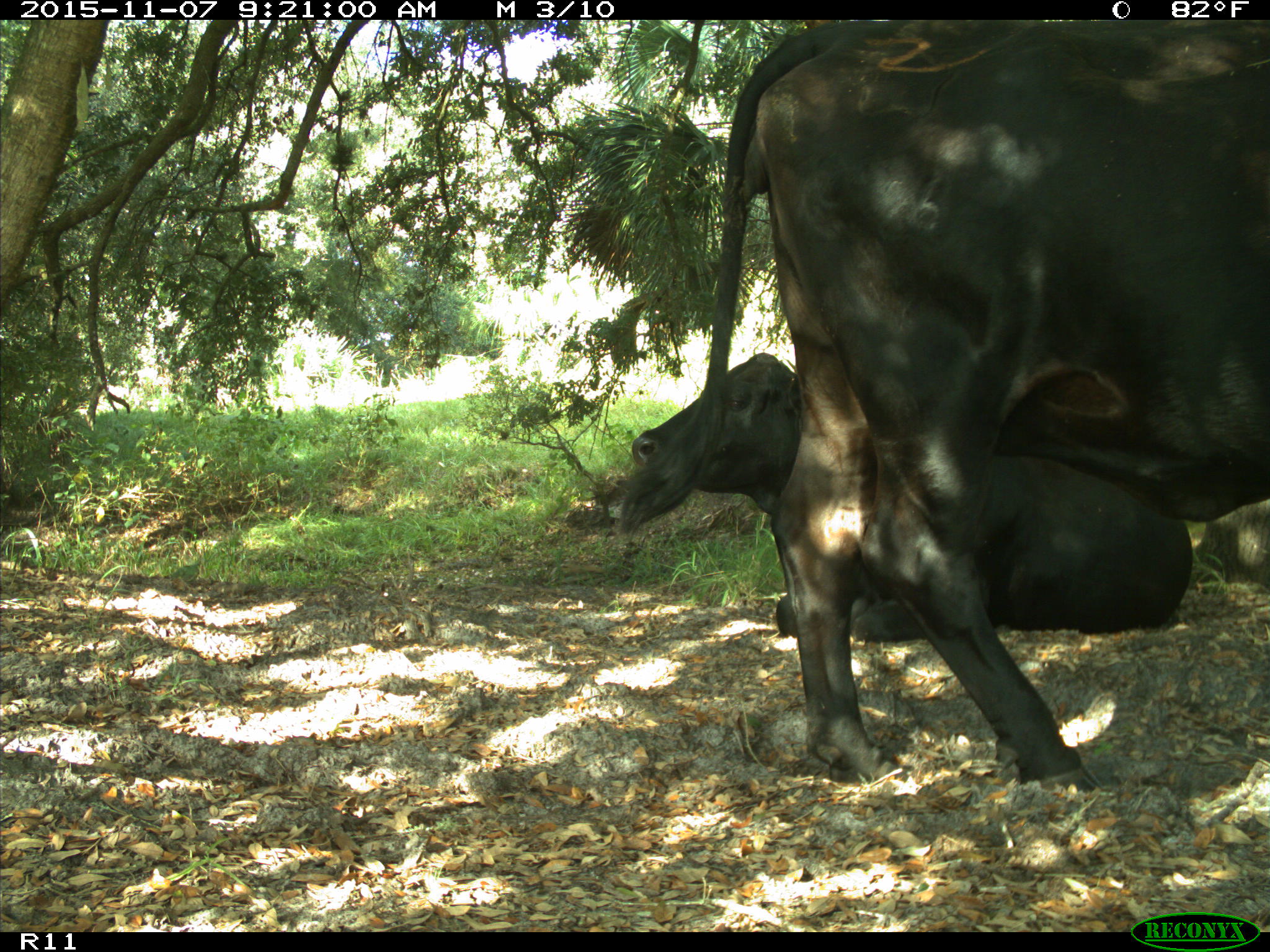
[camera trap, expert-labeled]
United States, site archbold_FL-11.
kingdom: Animalia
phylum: Chordata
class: Mammalia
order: Artiodactyla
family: Bovidae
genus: Bos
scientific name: Bos taurus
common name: domestic cow